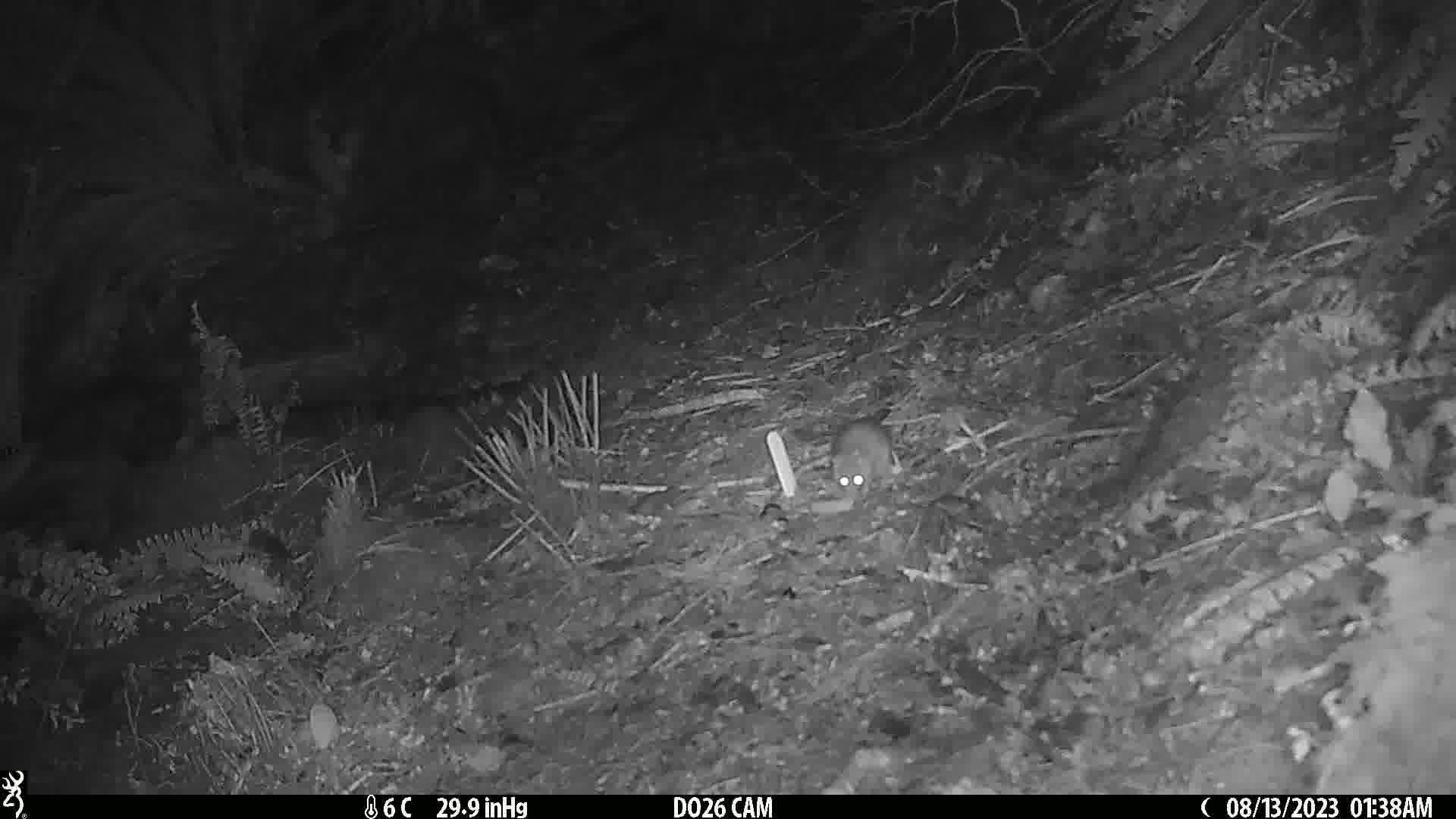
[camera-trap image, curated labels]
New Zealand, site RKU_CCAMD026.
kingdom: Animalia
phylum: Chordata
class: Mammalia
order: Rodentia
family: Muridae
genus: Rattus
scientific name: Rattus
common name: rat